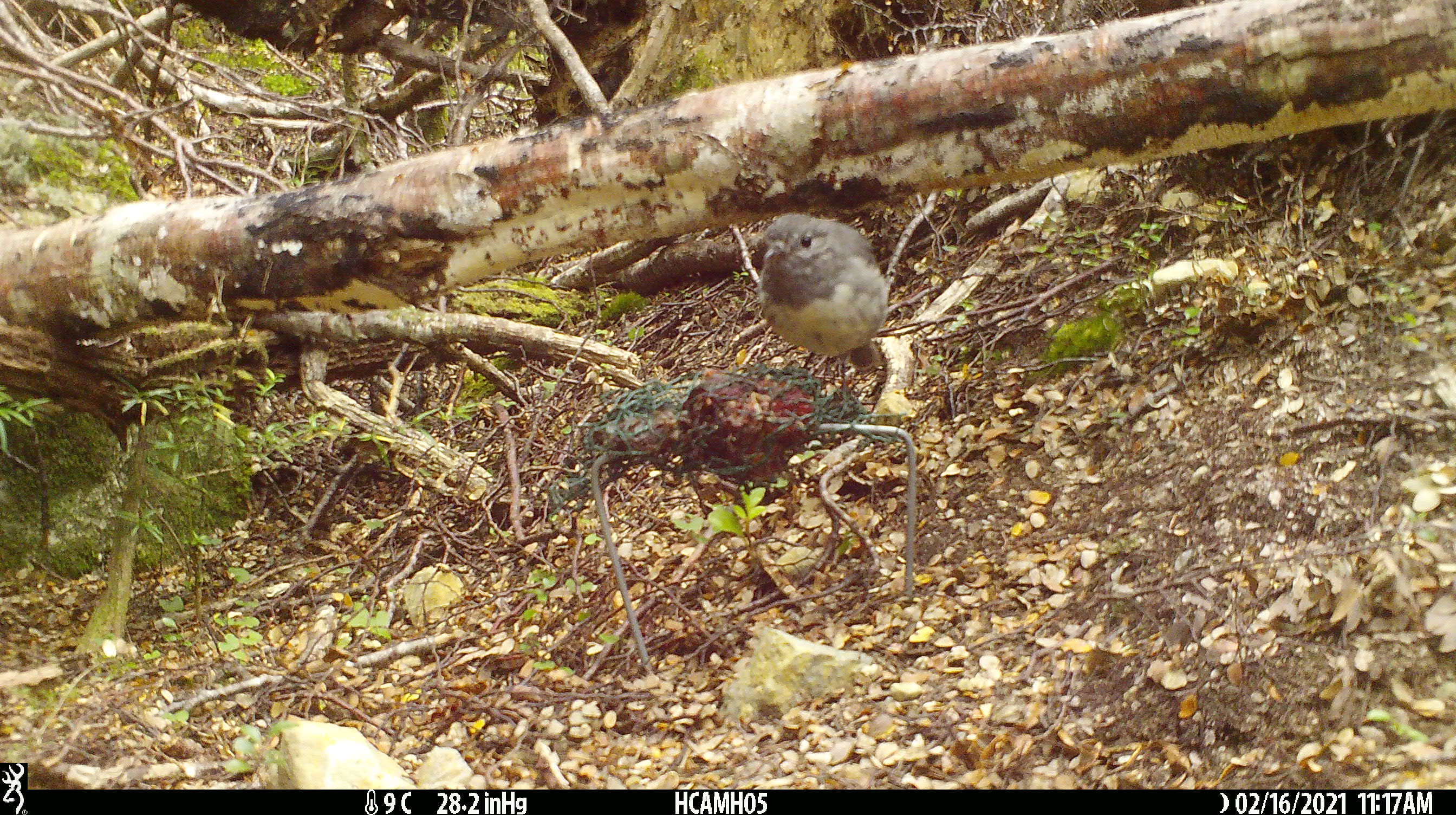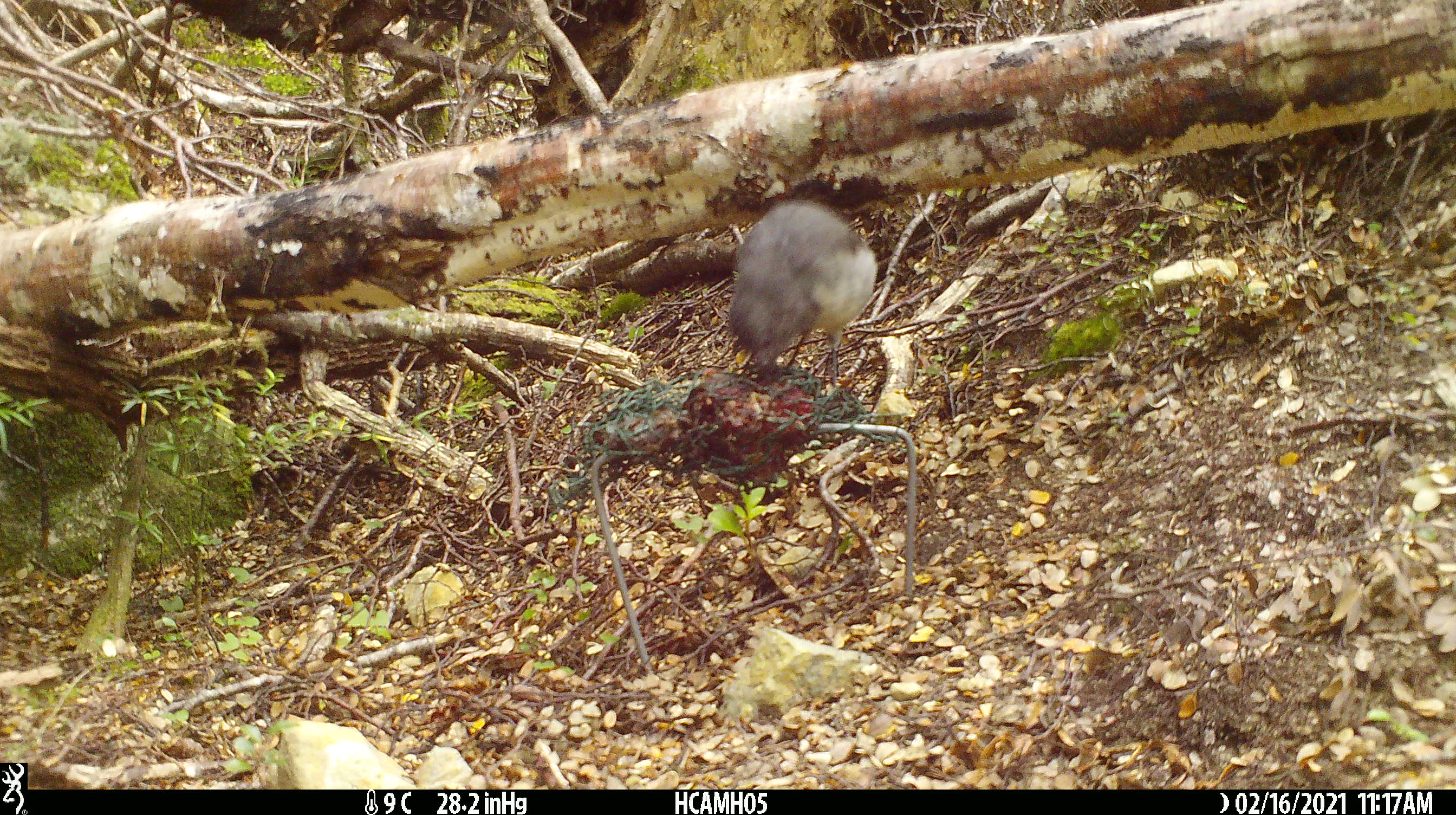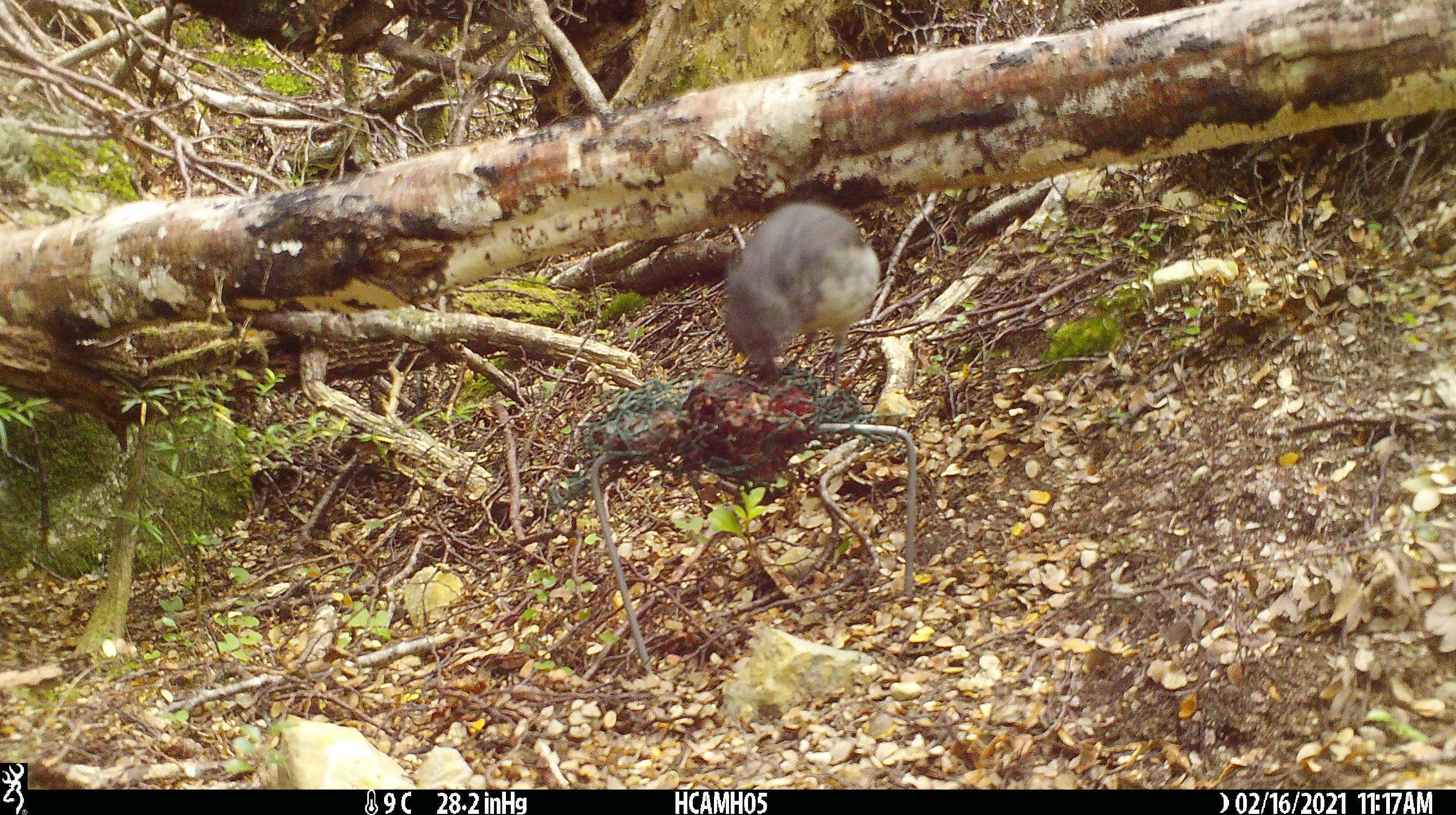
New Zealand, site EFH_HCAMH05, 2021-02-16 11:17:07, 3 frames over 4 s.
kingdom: Animalia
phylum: Chordata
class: Aves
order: Passeriformes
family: Petroicidae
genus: Petroica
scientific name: Petroica australis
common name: new zealand robin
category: robin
Robin (new zealand robin) (Petroica australis).